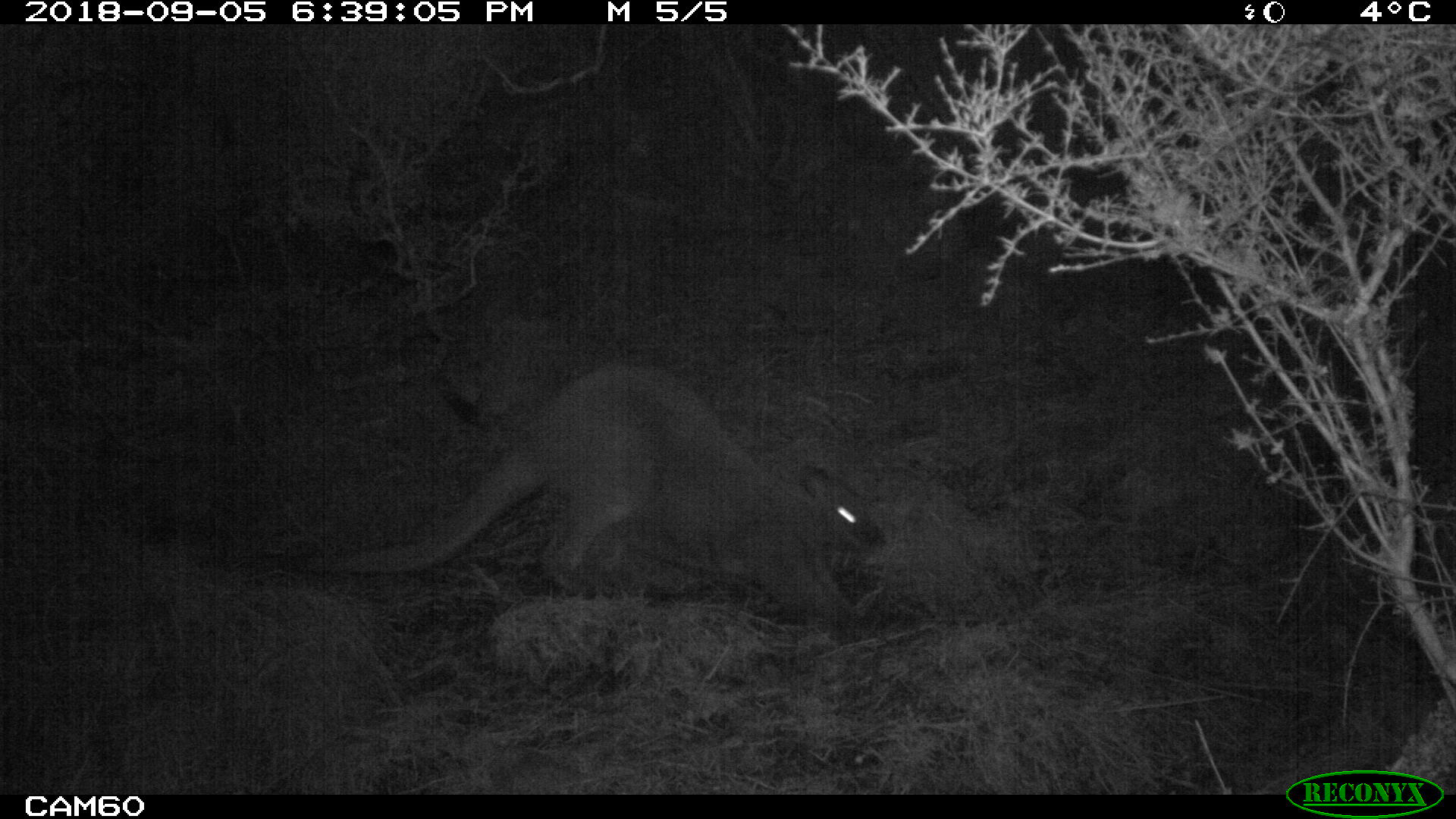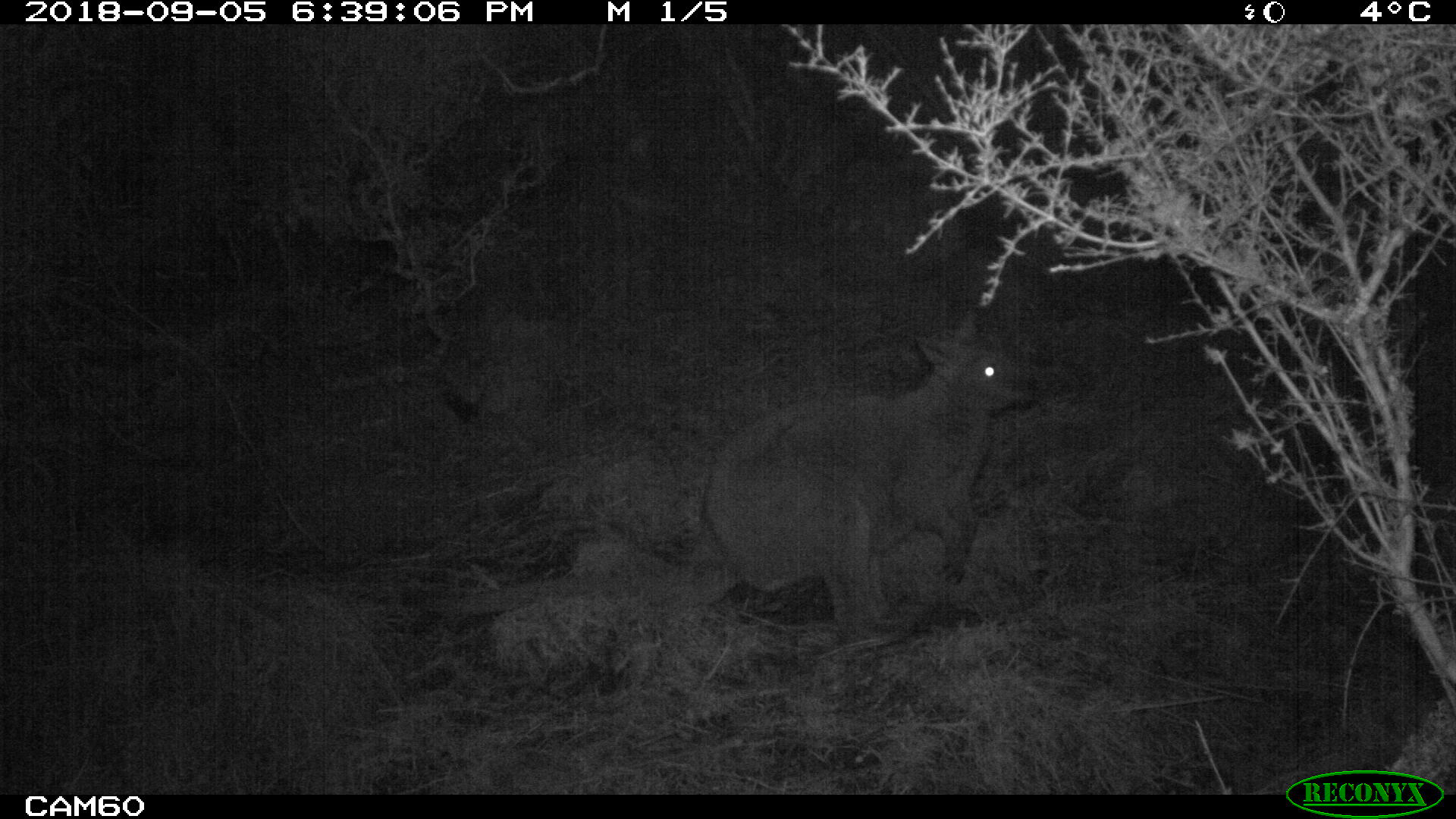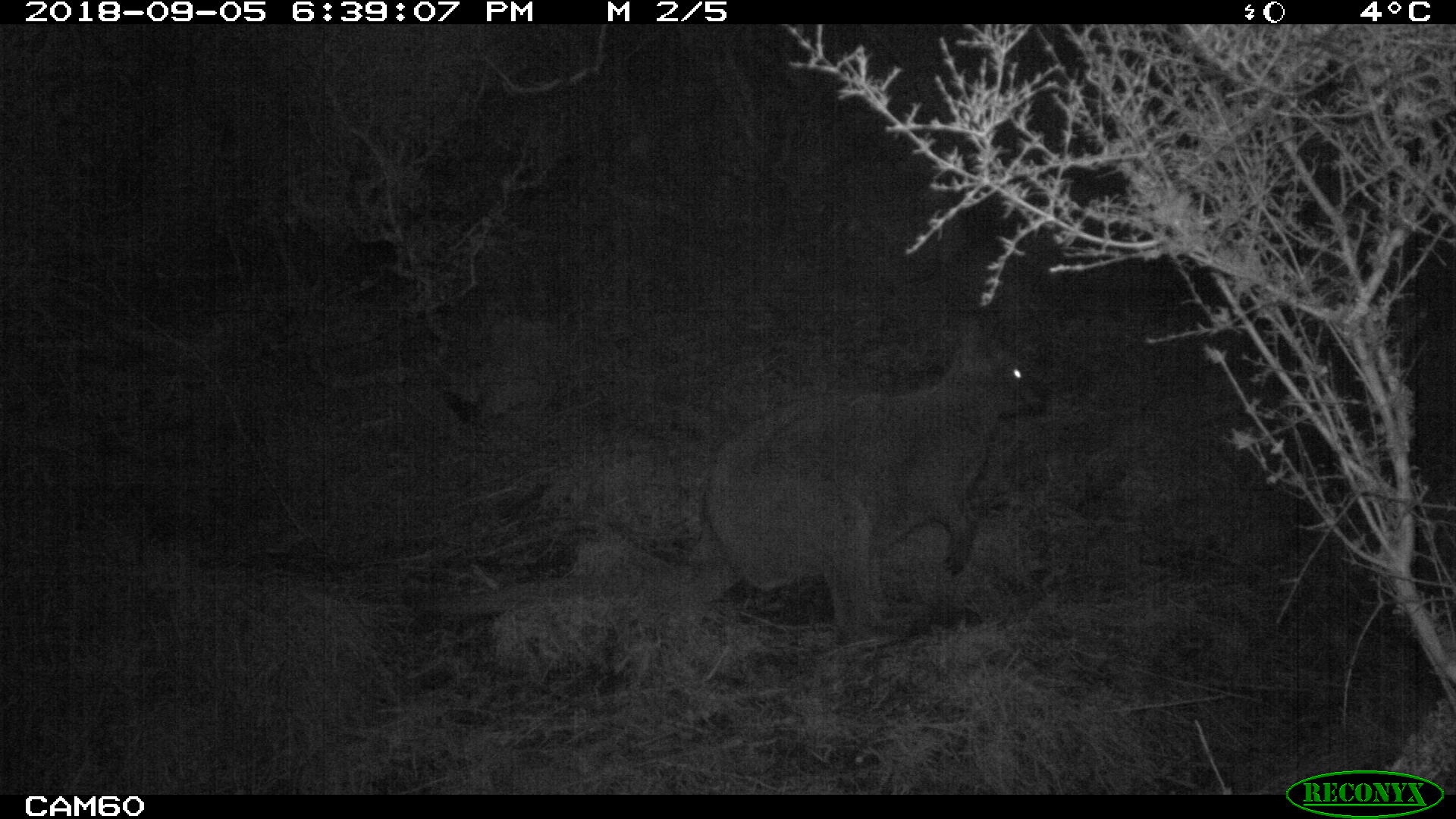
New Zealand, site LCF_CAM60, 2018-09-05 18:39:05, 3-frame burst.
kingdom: Animalia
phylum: Chordata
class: Mammalia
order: Diprotodontia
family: Macropodidae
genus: Notamacropus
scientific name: Notamacropus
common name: wallaby